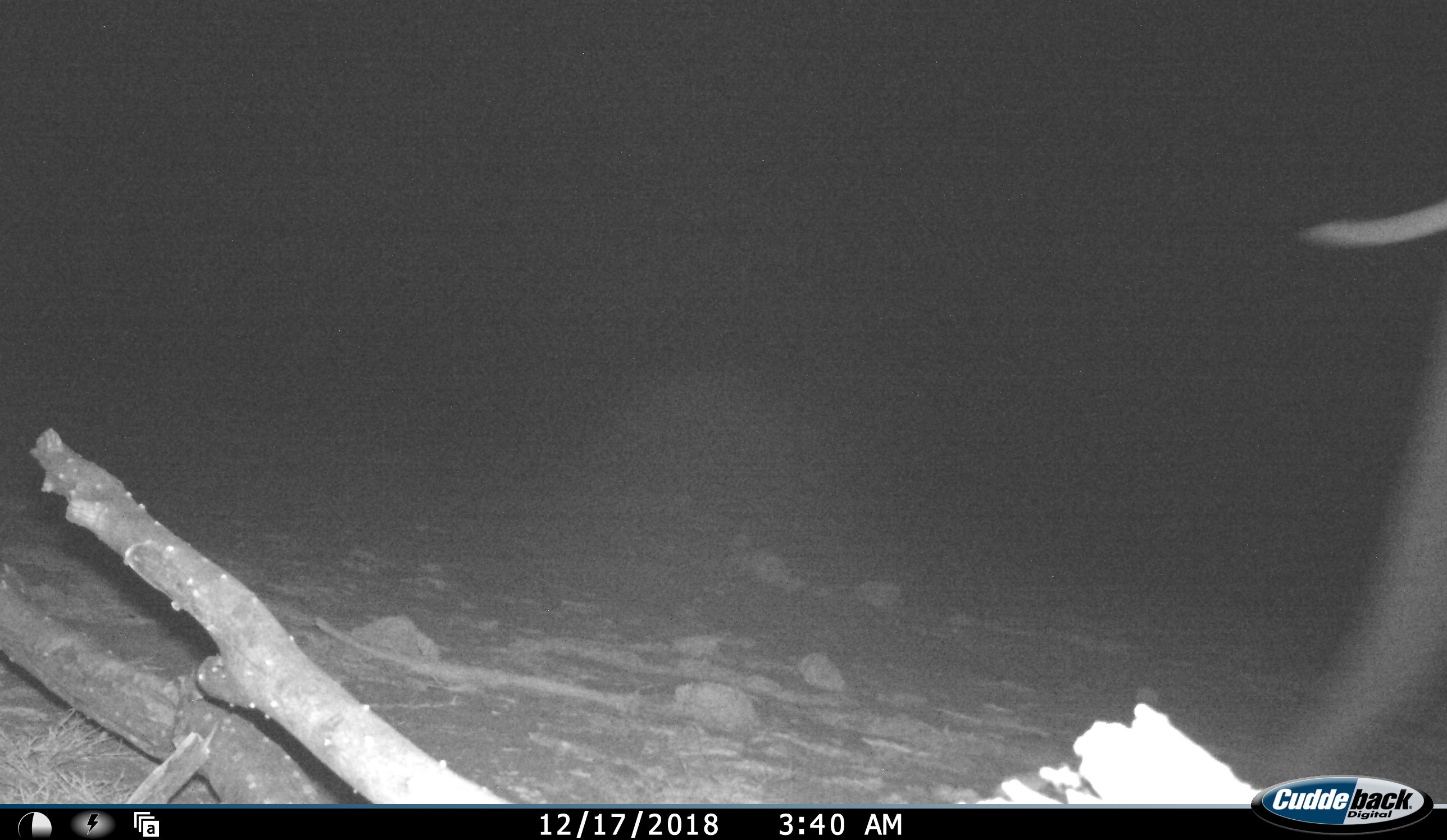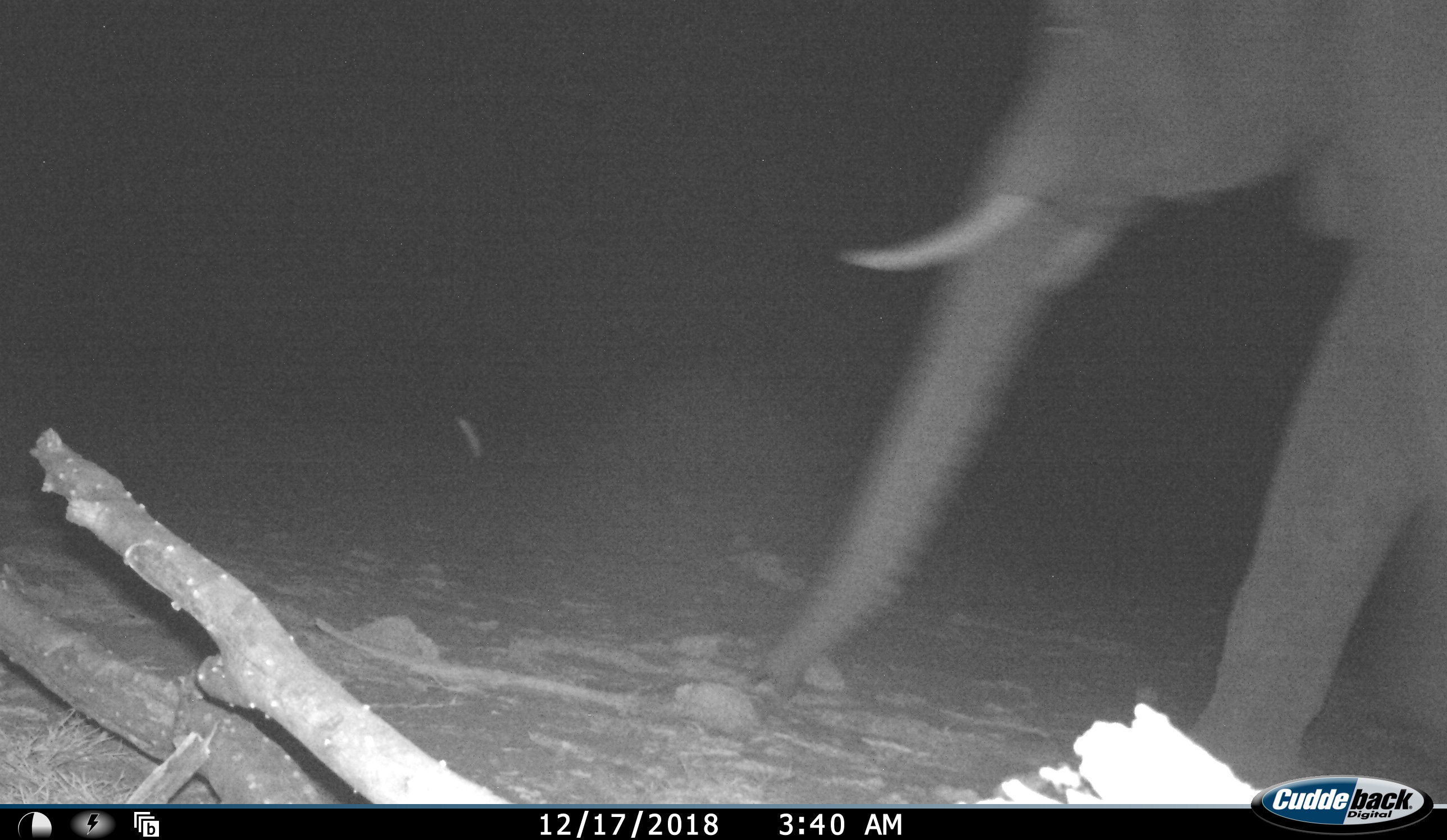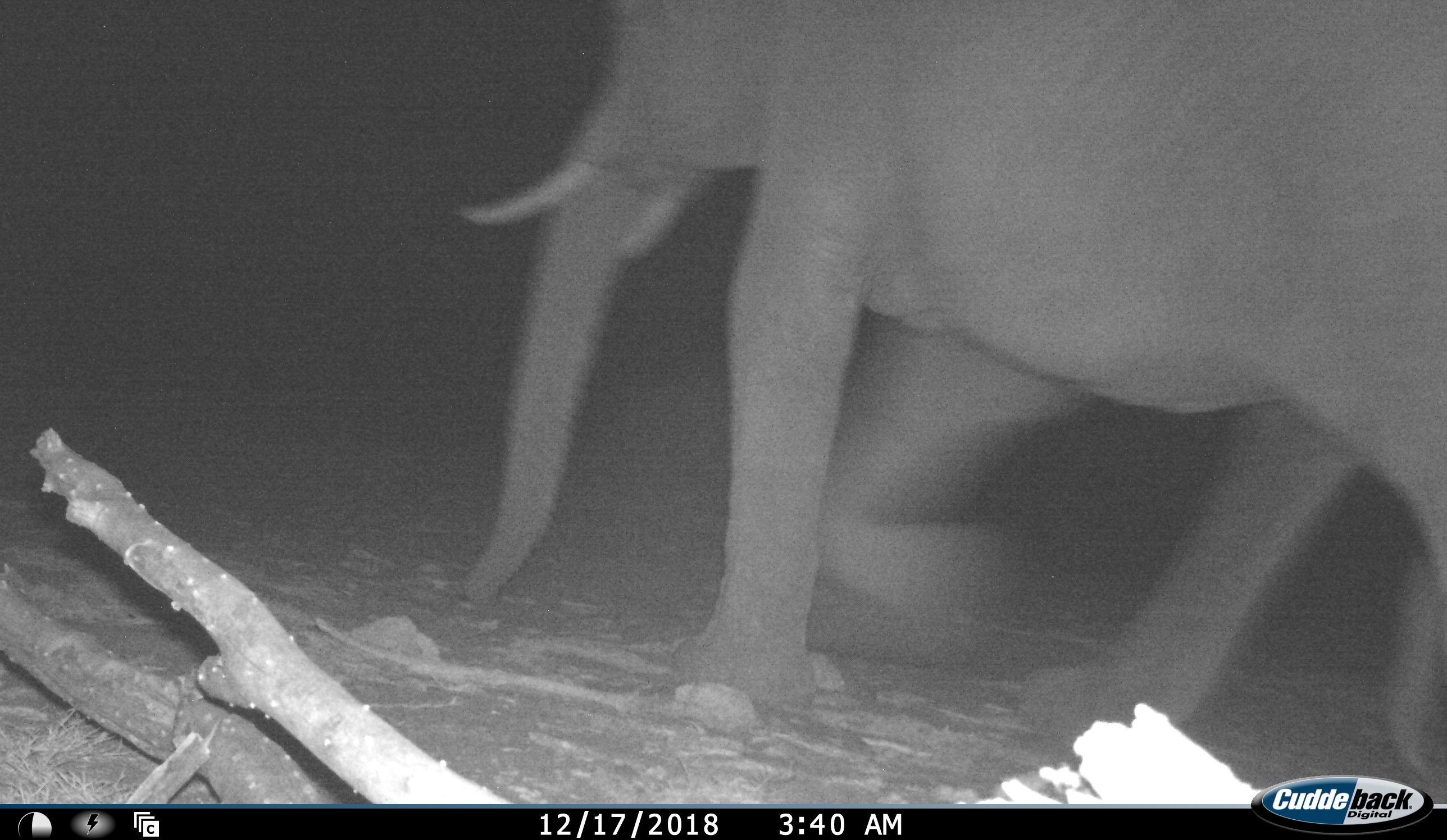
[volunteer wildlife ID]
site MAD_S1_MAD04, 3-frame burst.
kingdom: Animalia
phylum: Chordata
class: Mammalia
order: Proboscidea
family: Elephantidae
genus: Loxodonta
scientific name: Loxodonta africana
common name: african bush elephant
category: elephant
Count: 1.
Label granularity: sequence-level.